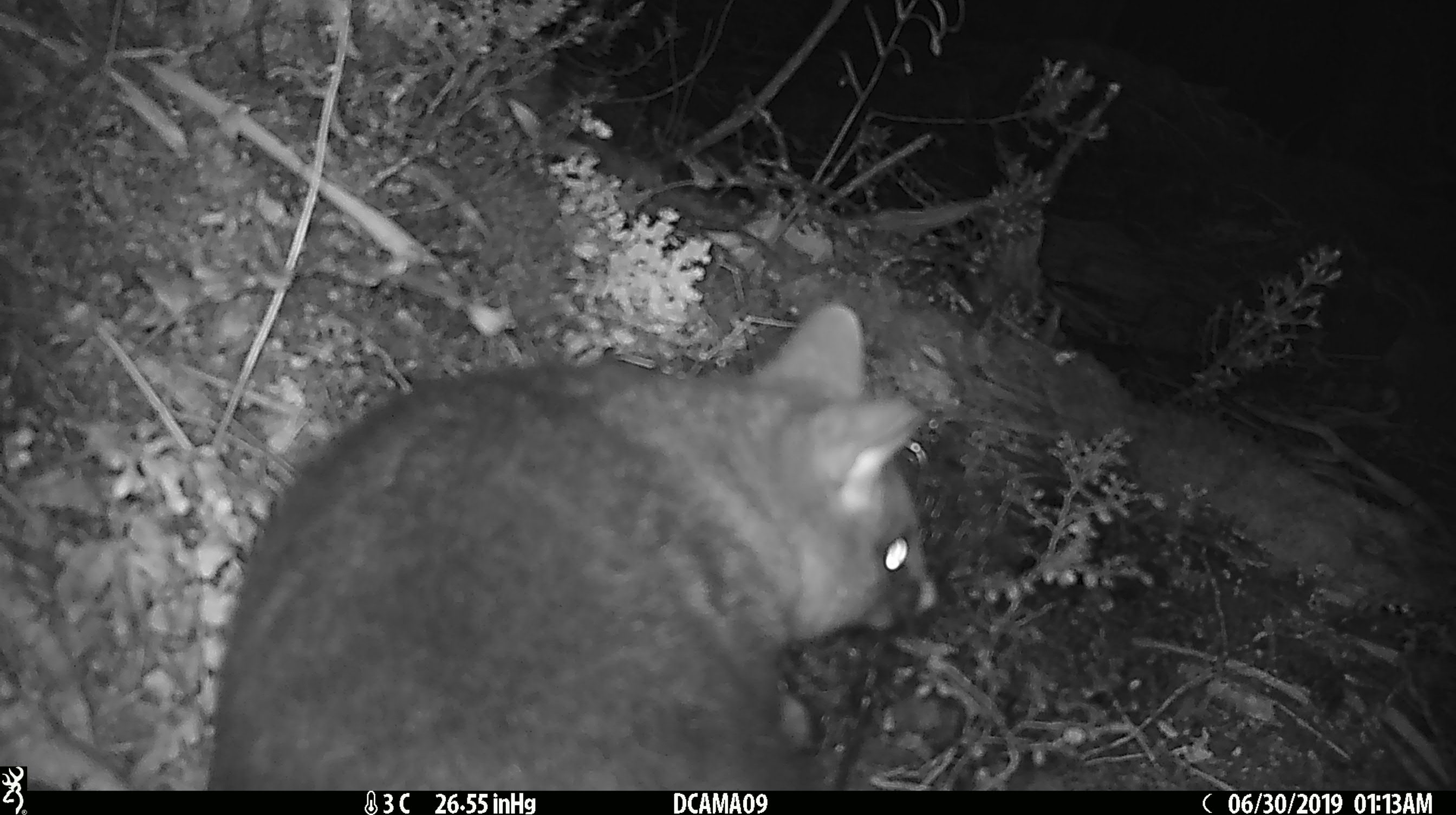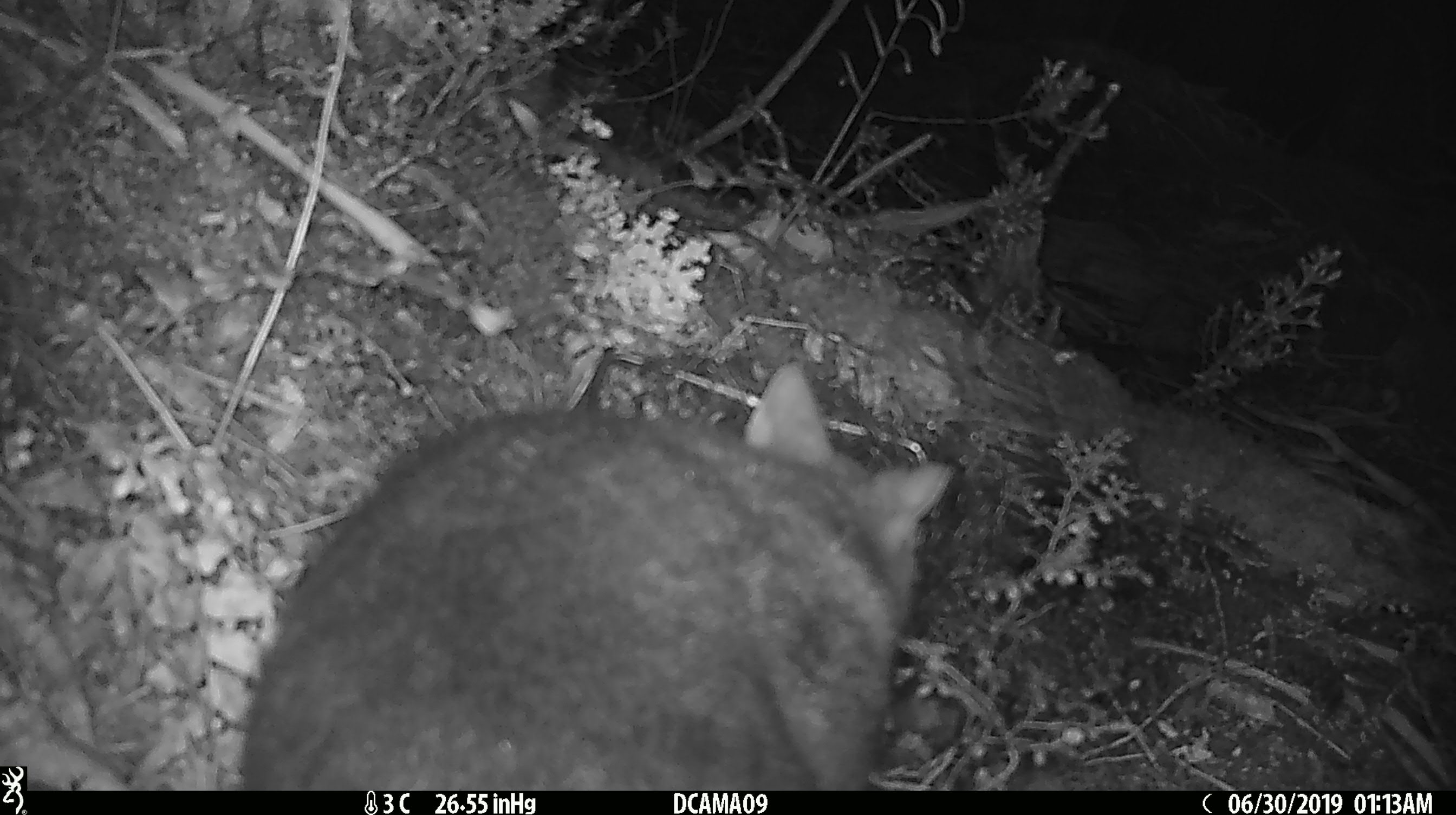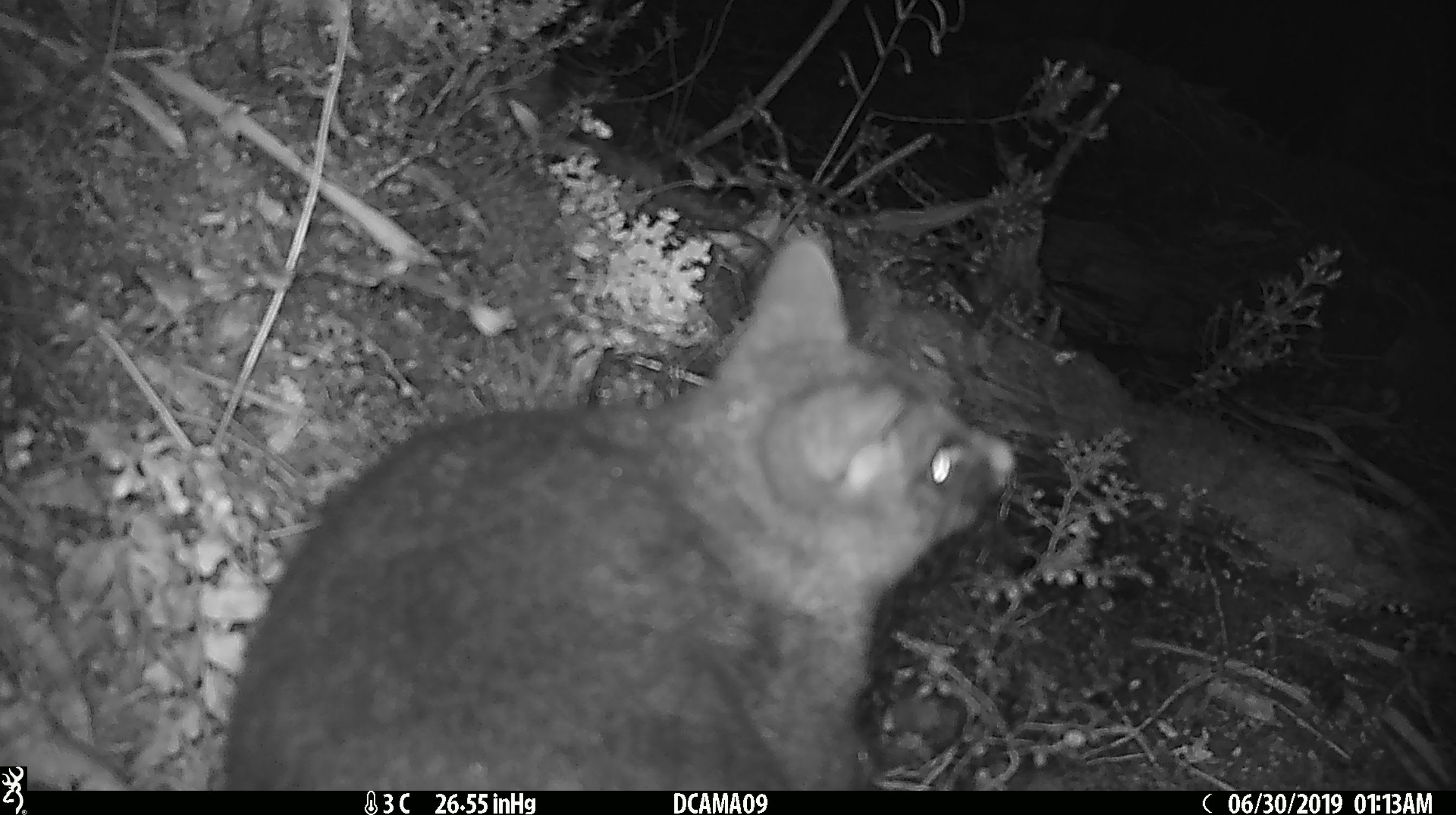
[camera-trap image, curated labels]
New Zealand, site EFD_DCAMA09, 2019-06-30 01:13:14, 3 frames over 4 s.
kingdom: Animalia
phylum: Chordata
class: Mammalia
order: Diprotodontia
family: Phalangeridae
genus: Trichosurus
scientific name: Trichosurus vulpecula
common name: common brushtail possum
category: possum